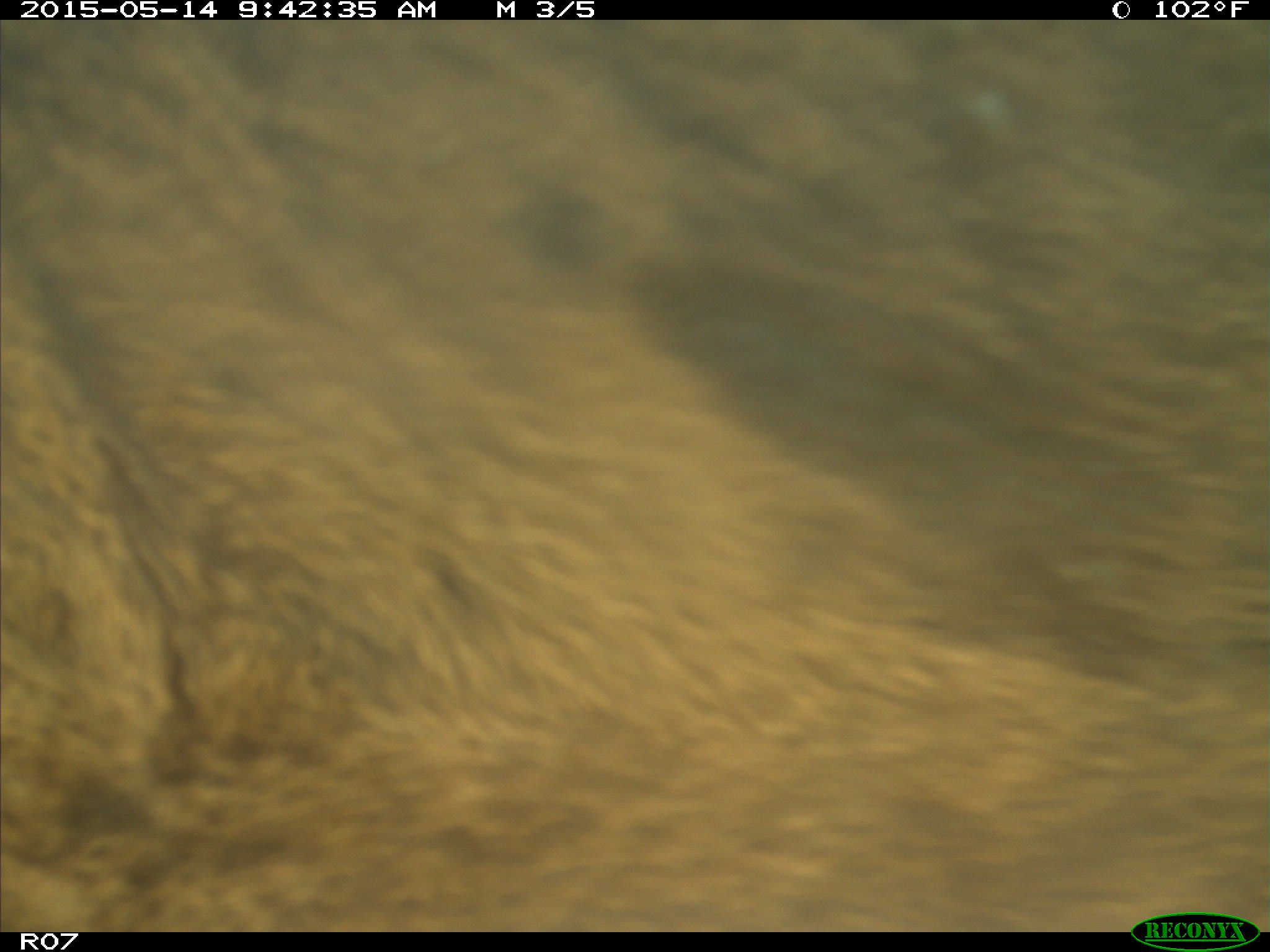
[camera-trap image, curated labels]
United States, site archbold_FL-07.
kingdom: Animalia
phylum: Chordata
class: Mammalia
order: Artiodactyla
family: Bovidae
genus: Bos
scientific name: Bos taurus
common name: domestic cow